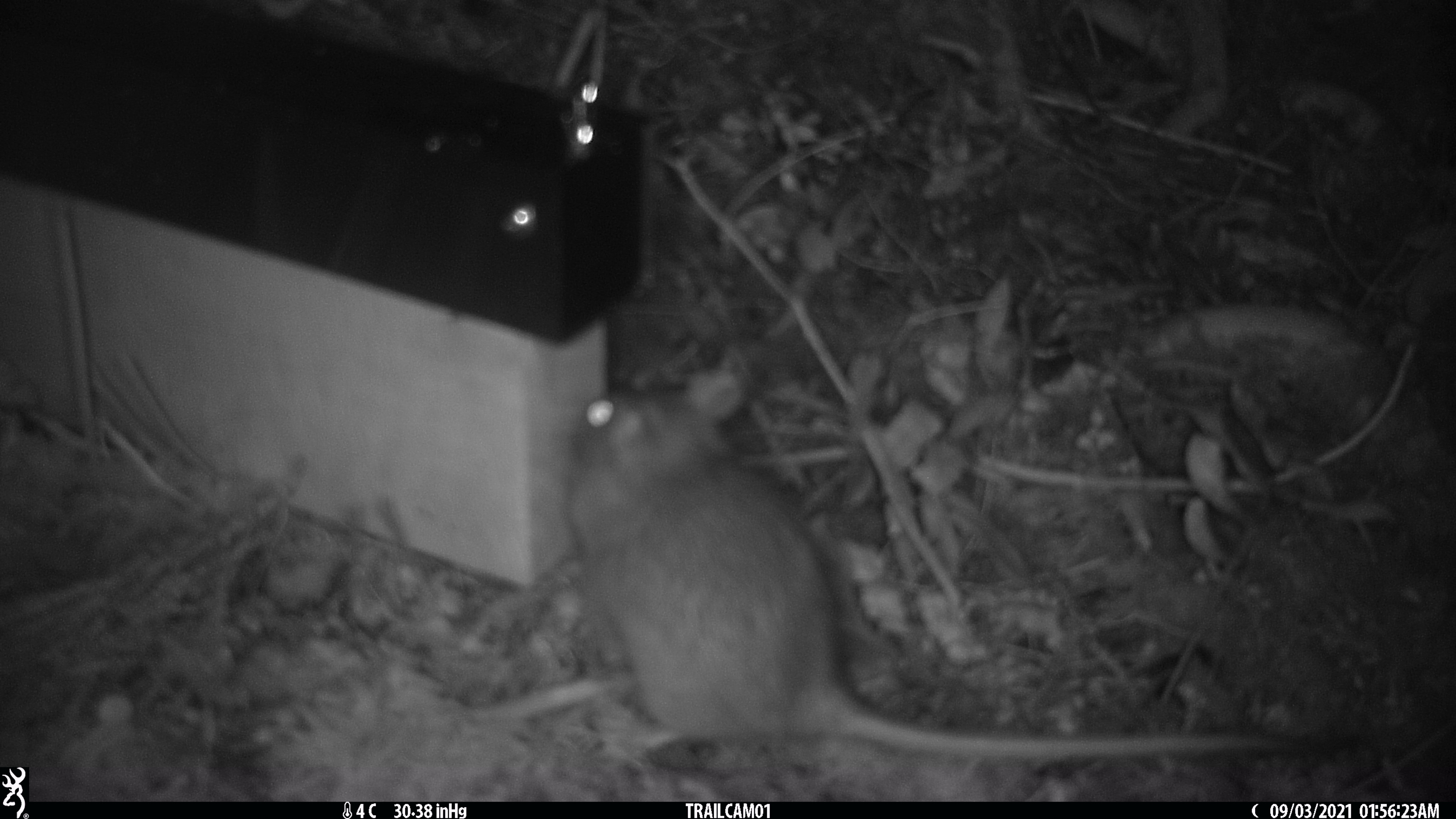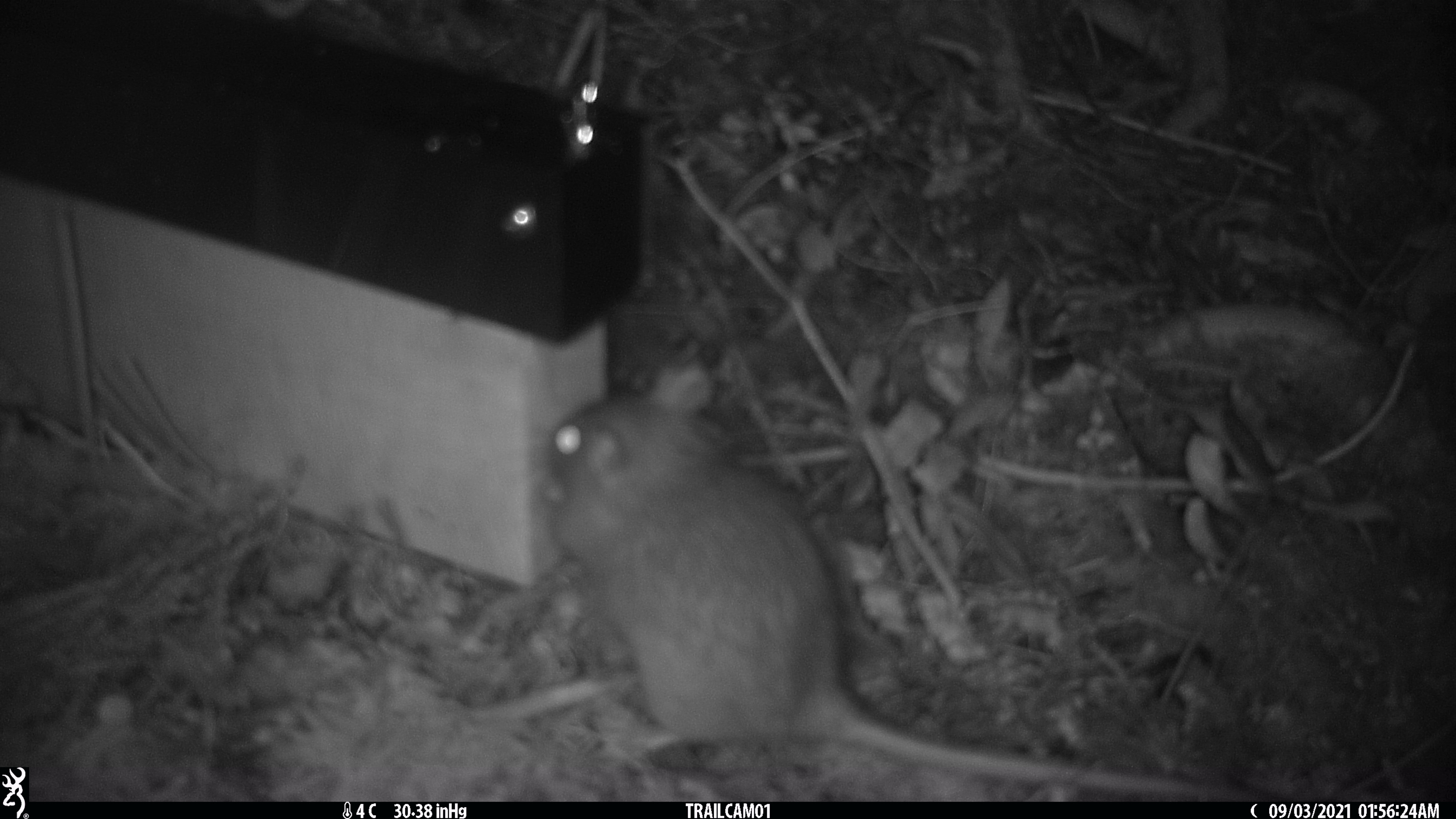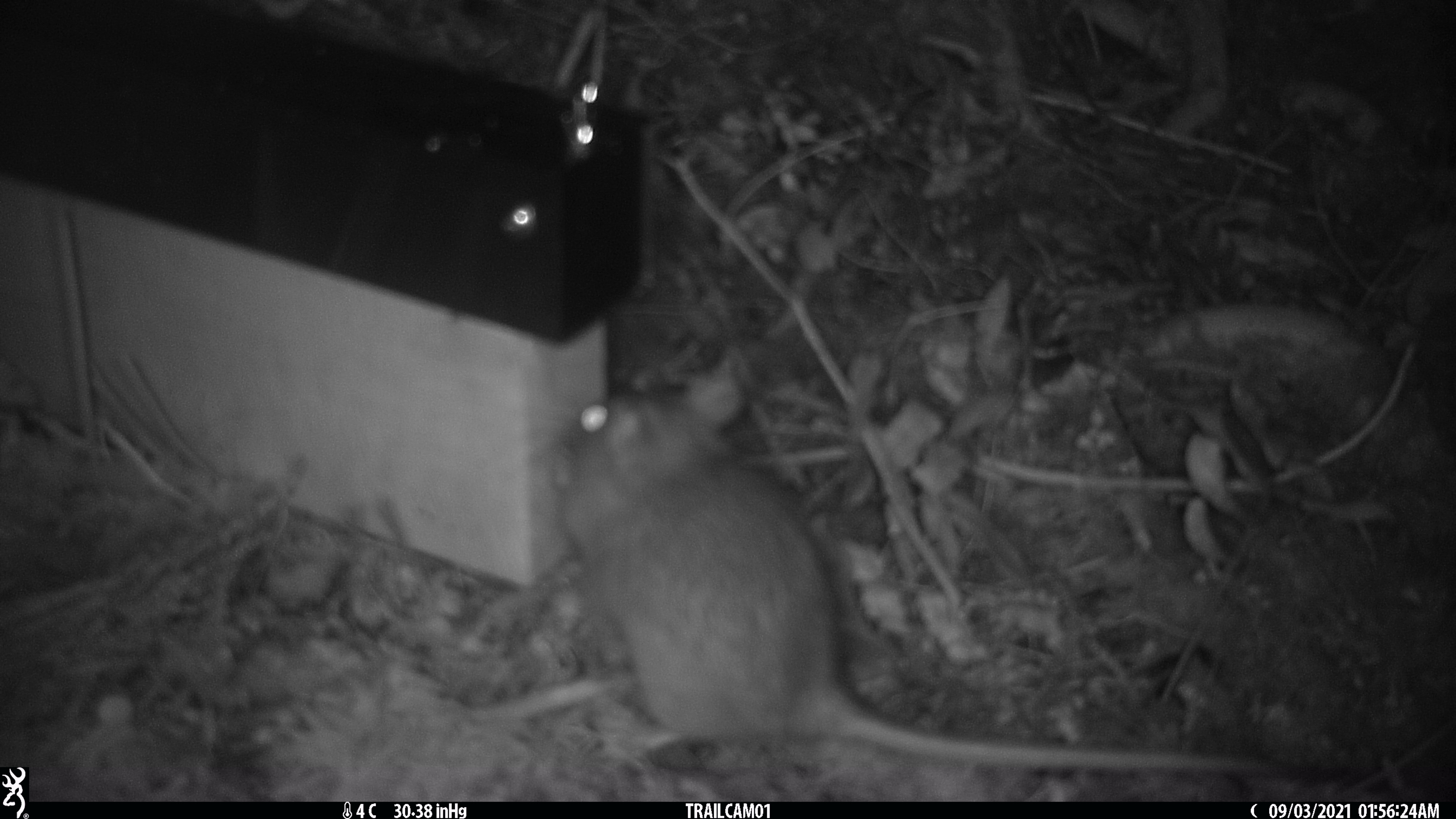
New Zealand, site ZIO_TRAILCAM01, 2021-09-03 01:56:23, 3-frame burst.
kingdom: Animalia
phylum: Chordata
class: Mammalia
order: Rodentia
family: Muridae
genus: Rattus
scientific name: Rattus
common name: rat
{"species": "rat (Rattus)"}